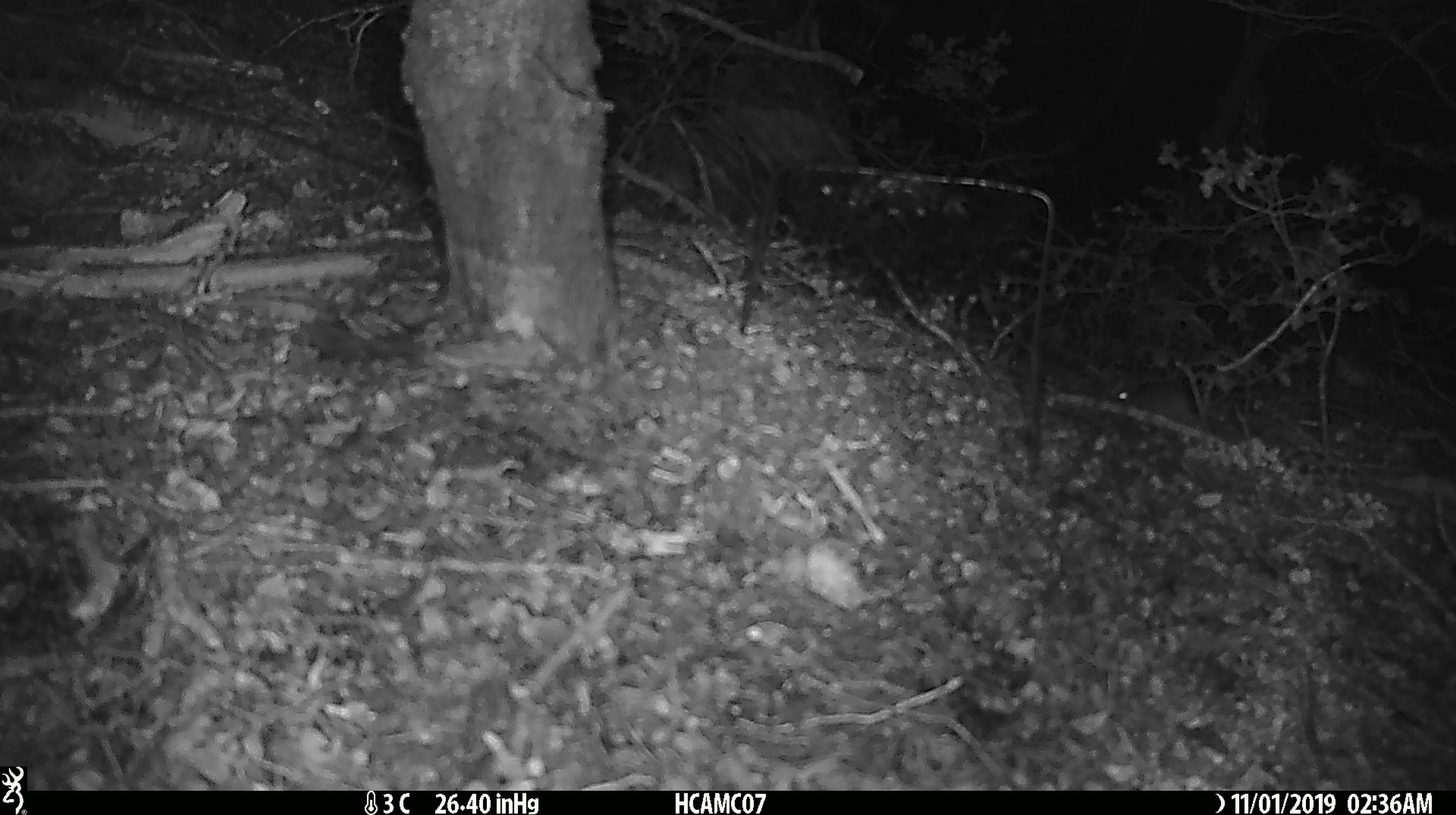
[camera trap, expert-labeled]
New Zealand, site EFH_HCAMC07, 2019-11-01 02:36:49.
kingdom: Animalia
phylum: Chordata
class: Mammalia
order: Rodentia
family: Muridae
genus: Mus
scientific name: Mus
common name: mouse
Mouse (Mus).